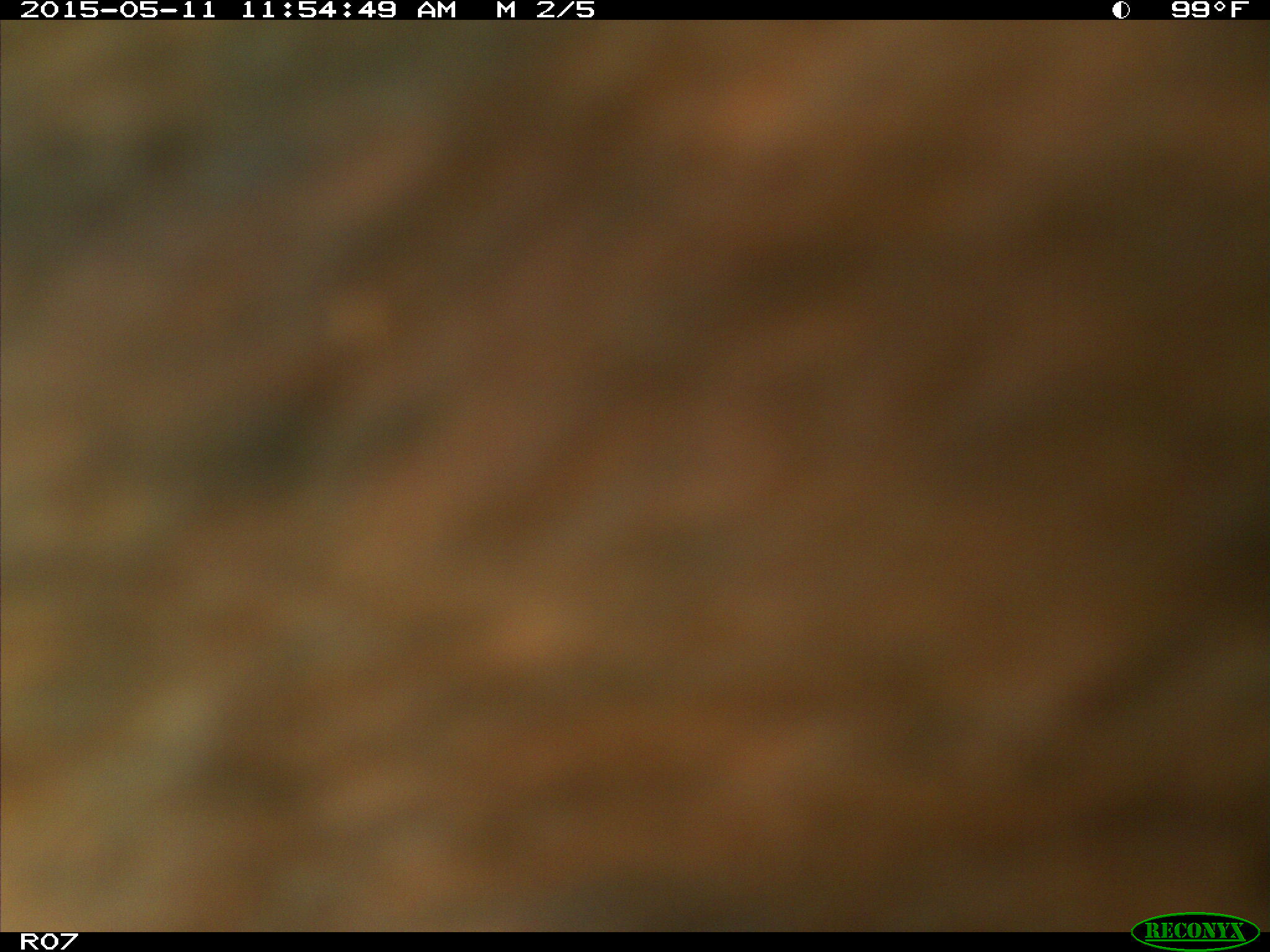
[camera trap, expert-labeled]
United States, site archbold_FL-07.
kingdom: Animalia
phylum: Chordata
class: Mammalia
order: Artiodactyla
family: Bovidae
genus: Bos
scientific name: Bos taurus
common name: domestic cow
Bos taurus (domestic cow).